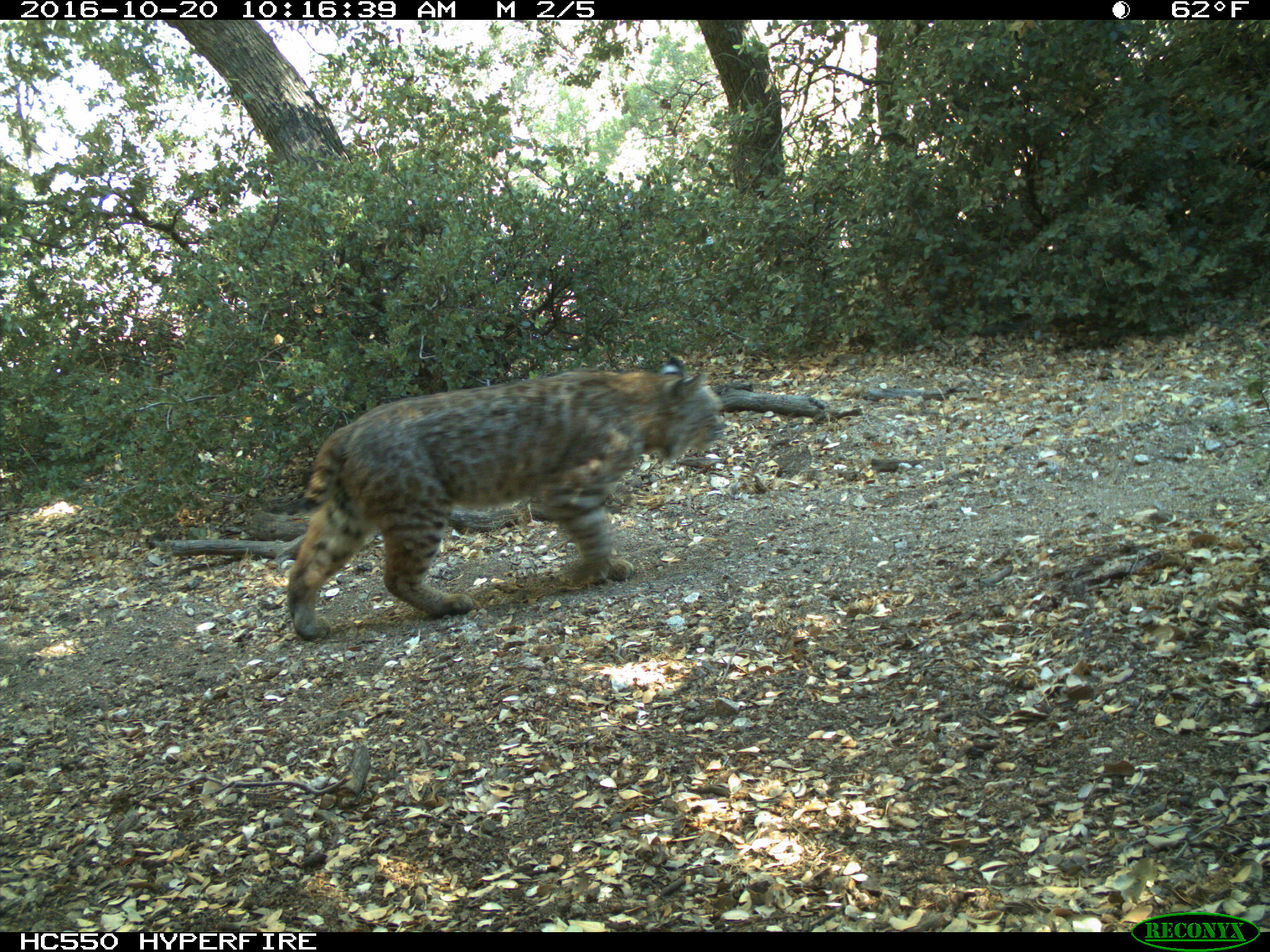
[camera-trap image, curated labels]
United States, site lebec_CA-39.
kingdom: Animalia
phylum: Chordata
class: Mammalia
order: Carnivora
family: Felidae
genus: Lynx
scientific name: Lynx rufus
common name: bobcat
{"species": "Lynx rufus (bobcat)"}